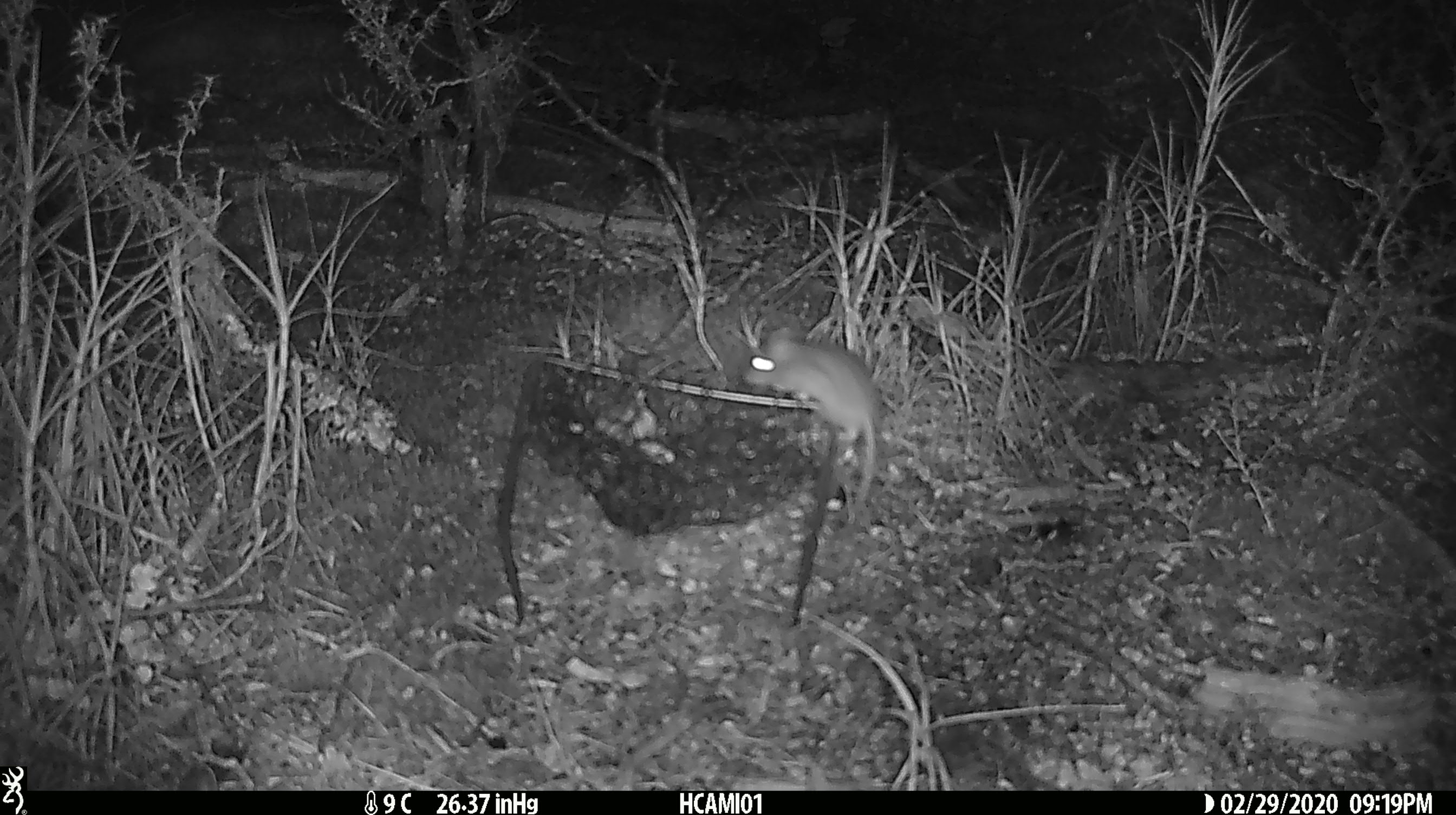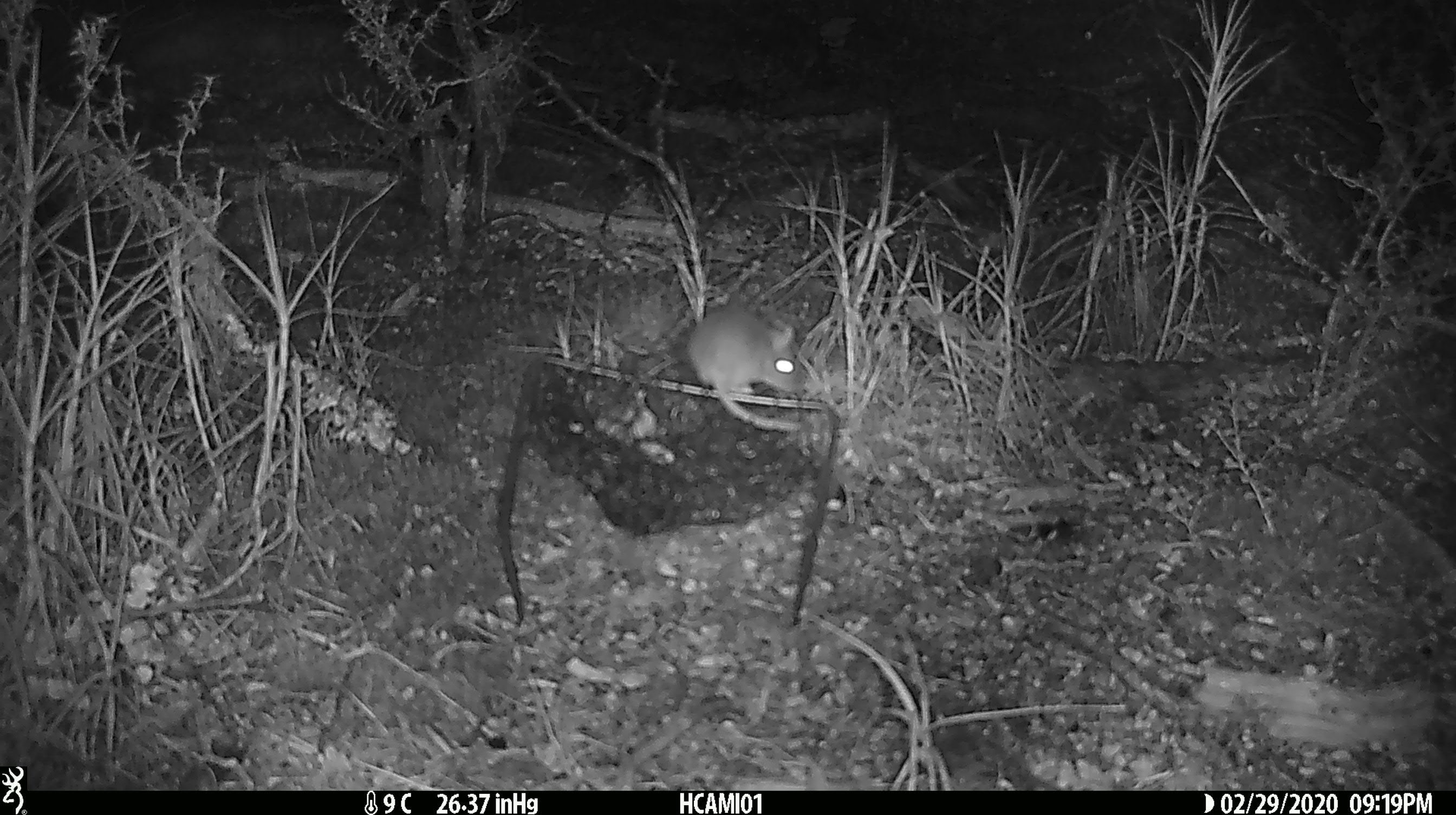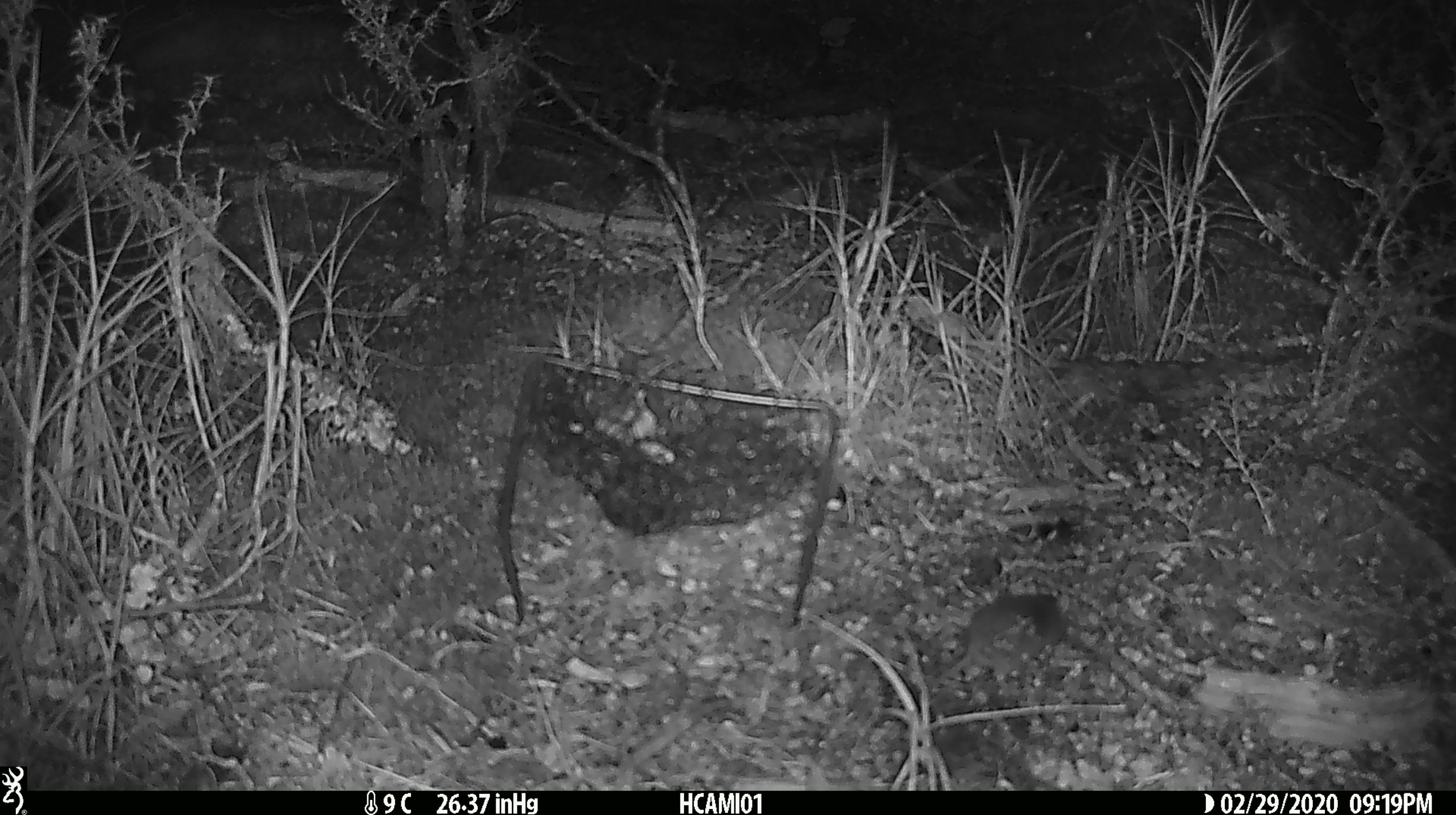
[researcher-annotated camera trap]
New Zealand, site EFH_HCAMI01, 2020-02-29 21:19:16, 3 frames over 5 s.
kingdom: Animalia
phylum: Chordata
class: Mammalia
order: Rodentia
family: Muridae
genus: Mus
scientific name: Mus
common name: mouse